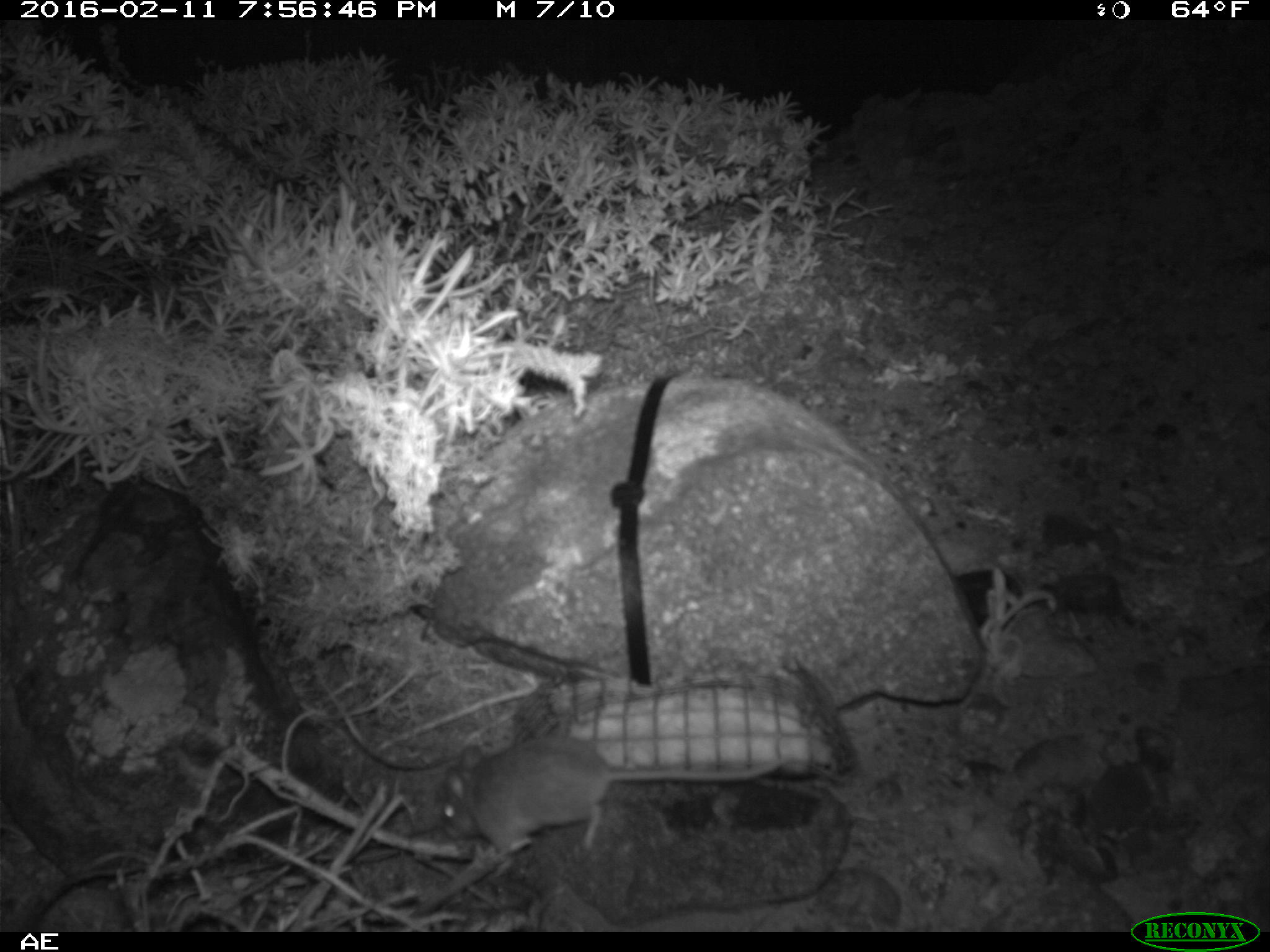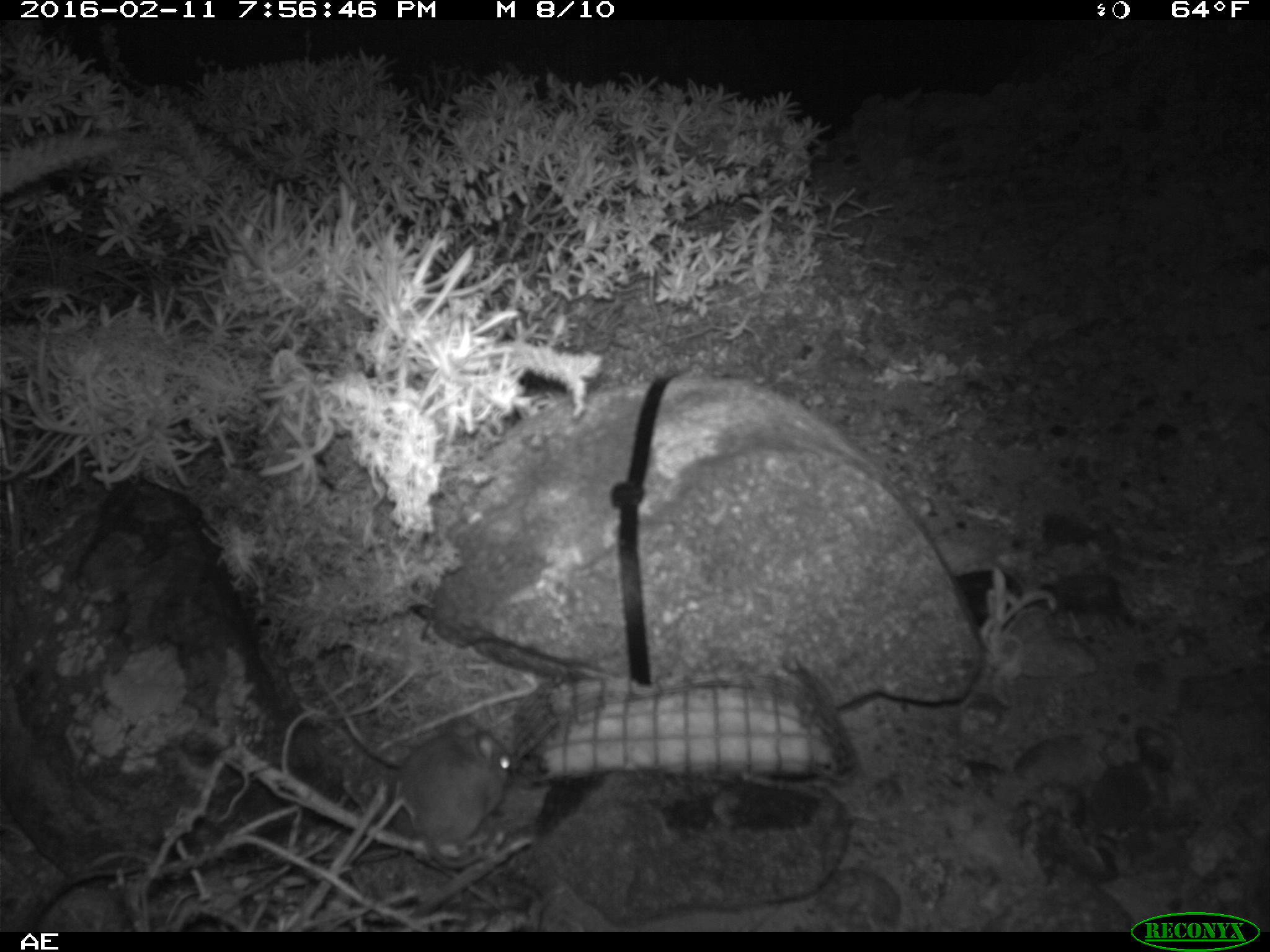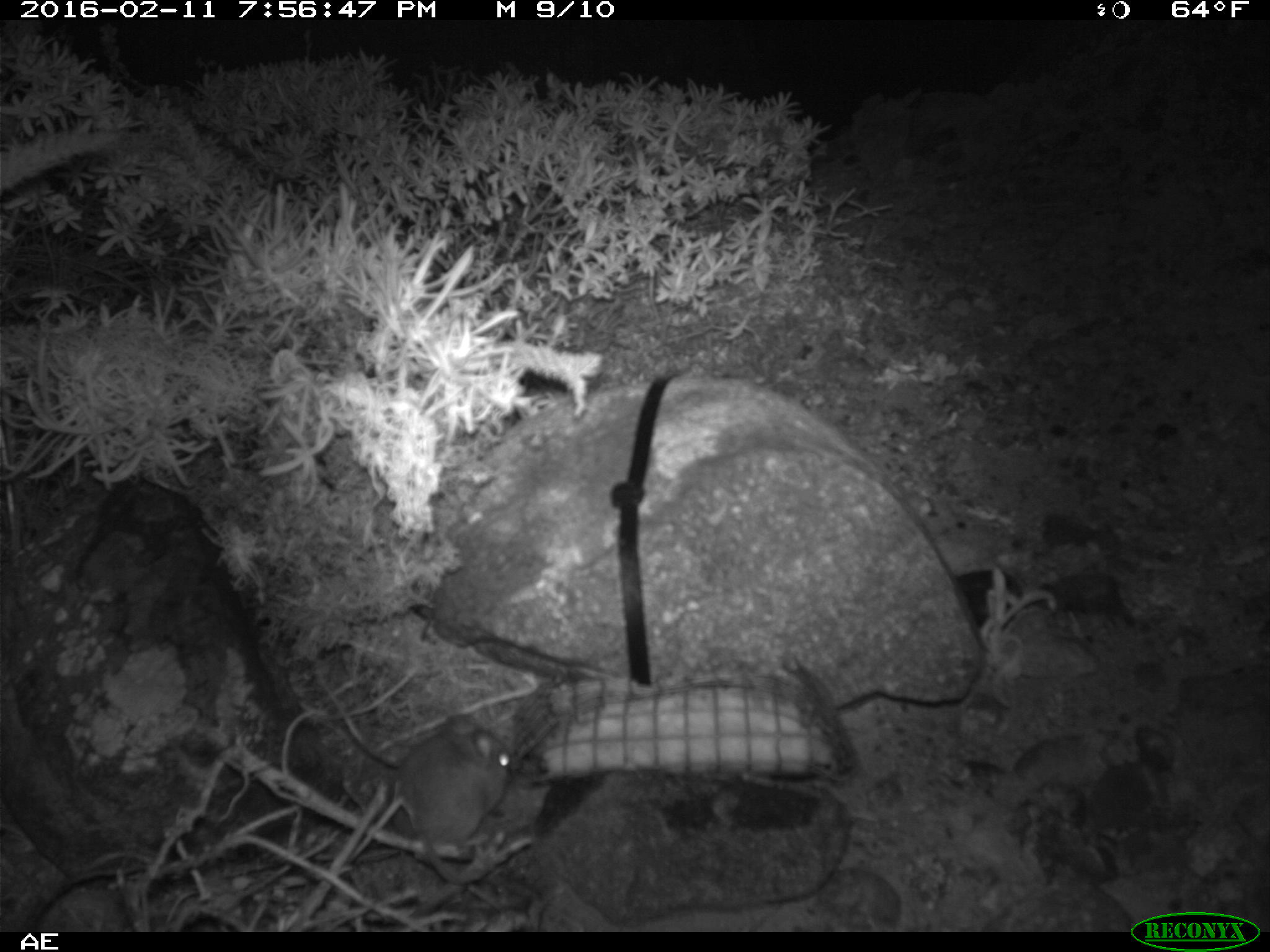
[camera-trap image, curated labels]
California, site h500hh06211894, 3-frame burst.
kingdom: Animalia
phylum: Chordata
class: Mammalia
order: Rodentia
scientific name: Rodentia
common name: rodent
Rodent (Rodentia).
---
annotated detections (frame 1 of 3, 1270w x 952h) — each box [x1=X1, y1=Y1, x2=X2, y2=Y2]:
rodent: [x1=441, y1=736, x2=792, y2=875]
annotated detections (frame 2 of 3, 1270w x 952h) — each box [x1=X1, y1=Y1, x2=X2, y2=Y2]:
rodent: [x1=388, y1=718, x2=513, y2=870]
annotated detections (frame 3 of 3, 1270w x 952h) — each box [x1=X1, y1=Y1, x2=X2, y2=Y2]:
rodent: [x1=388, y1=715, x2=512, y2=847]